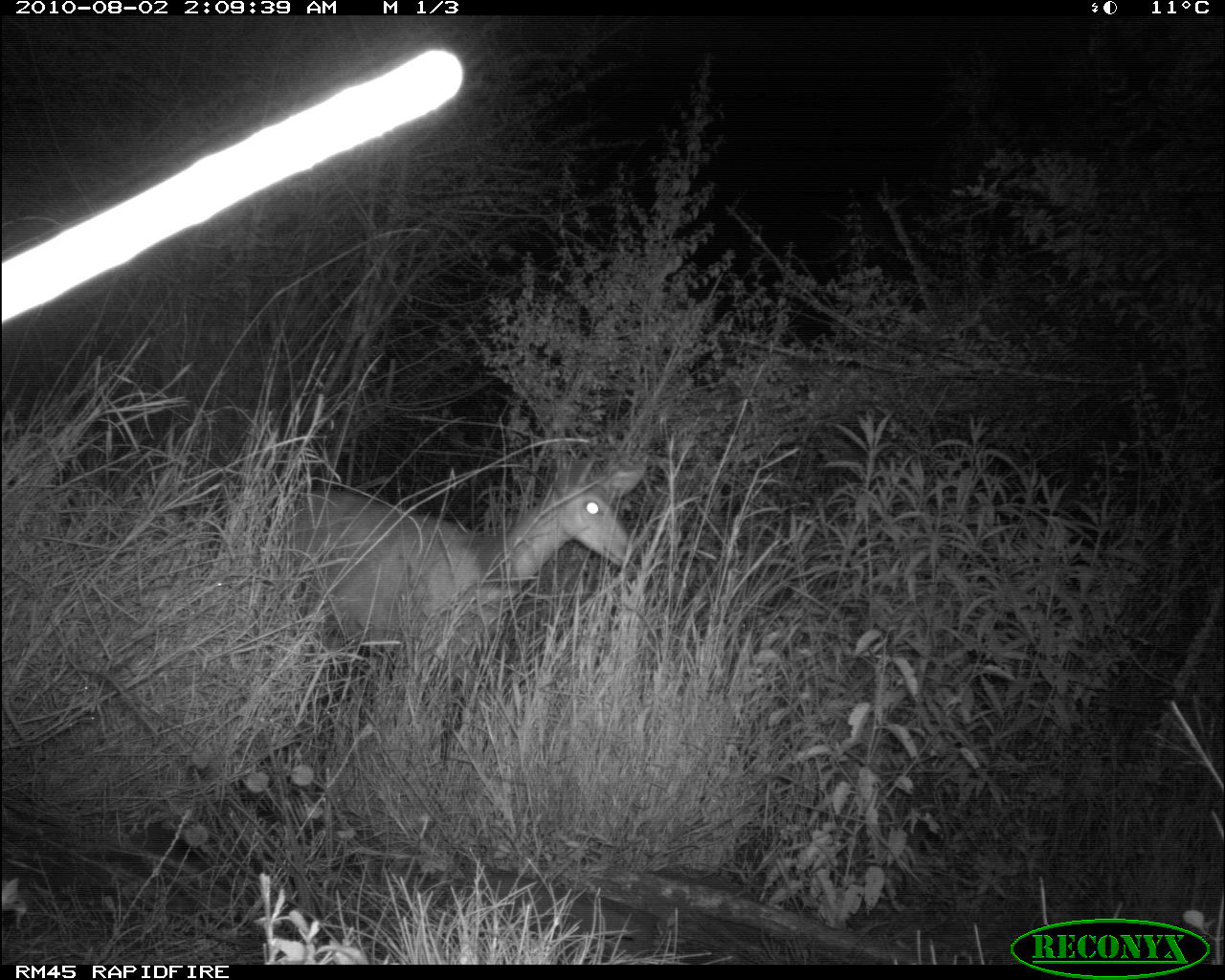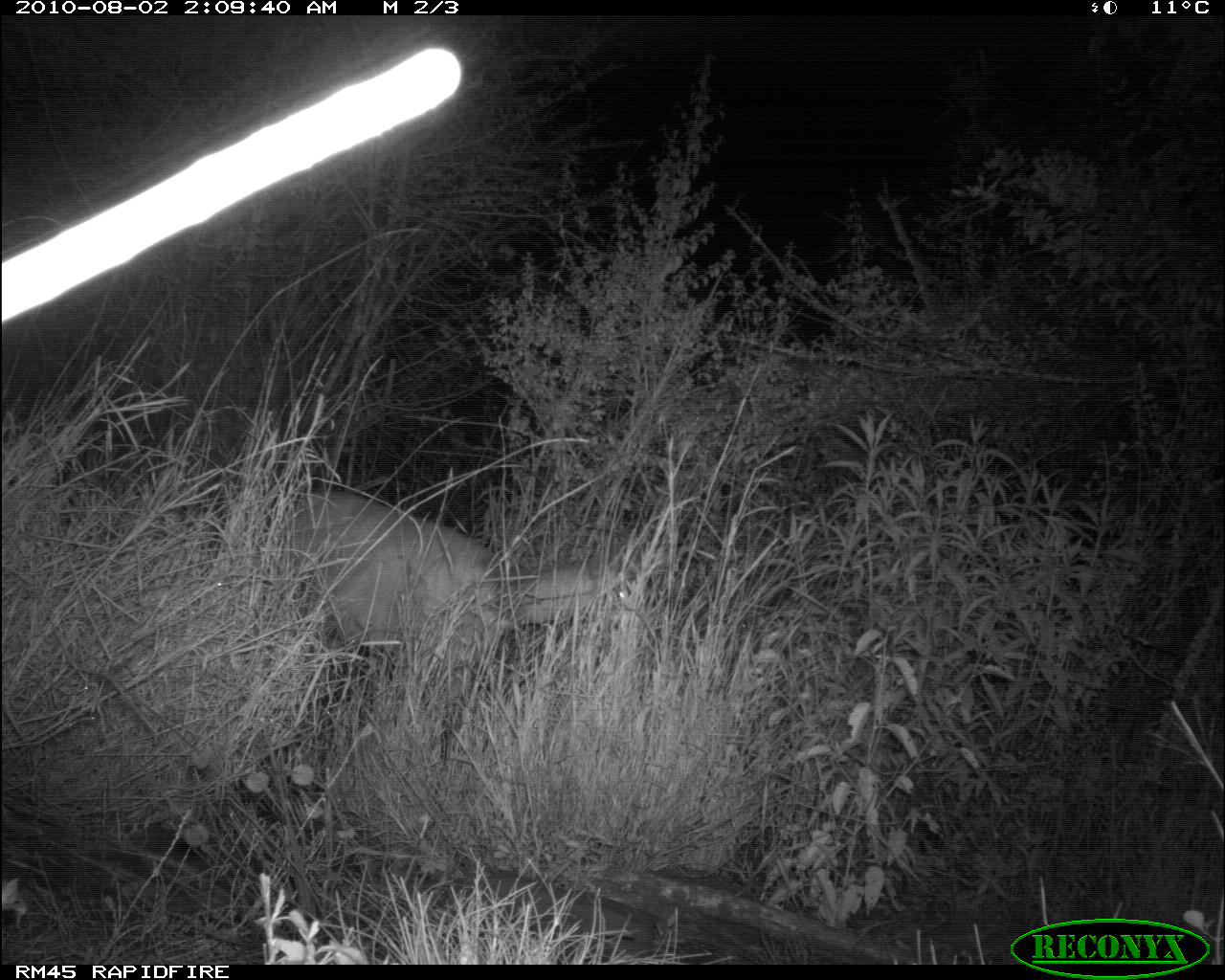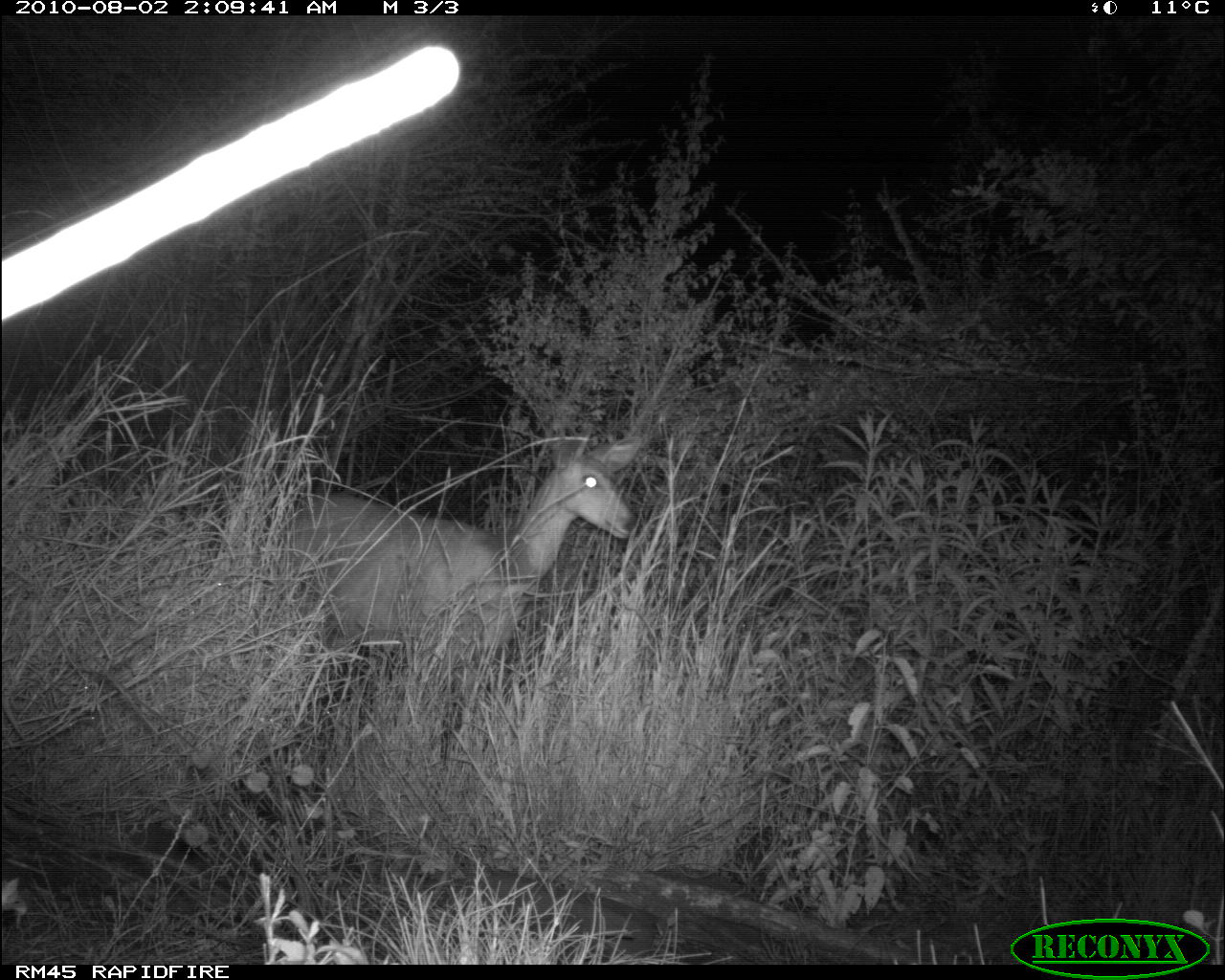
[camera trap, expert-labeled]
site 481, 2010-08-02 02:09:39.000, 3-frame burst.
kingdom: Animalia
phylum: Chordata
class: Mammalia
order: Artiodactyla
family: Bovidae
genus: Tragelaphus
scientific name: Tragelaphus scriptus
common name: bushbuck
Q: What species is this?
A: Tragelaphus scriptus (bushbuck).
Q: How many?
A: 1.